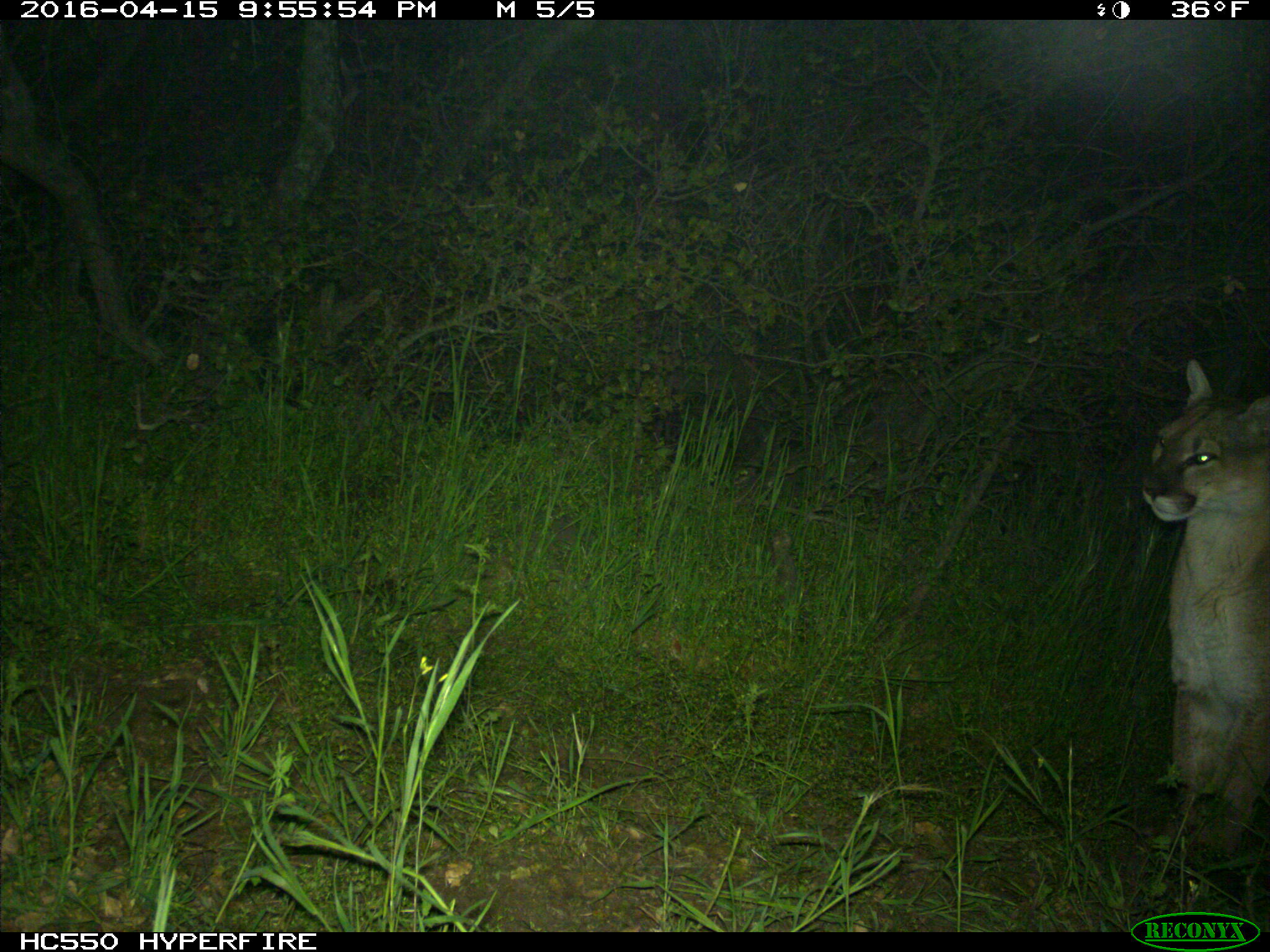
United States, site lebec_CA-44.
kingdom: Animalia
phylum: Chordata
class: Mammalia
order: Carnivora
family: Felidae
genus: Puma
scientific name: Puma concolor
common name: mountain lion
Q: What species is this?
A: Puma concolor (mountain lion).